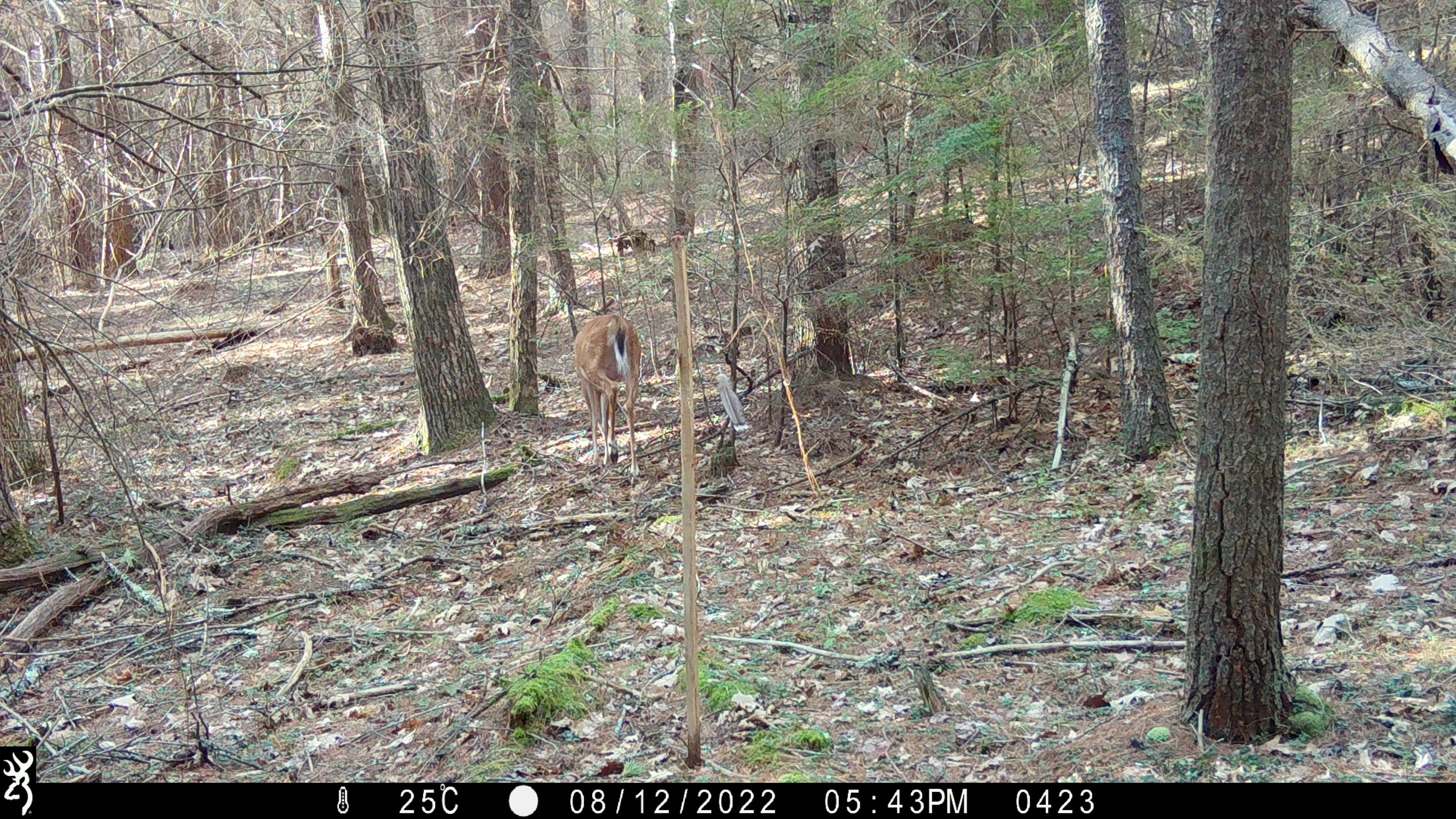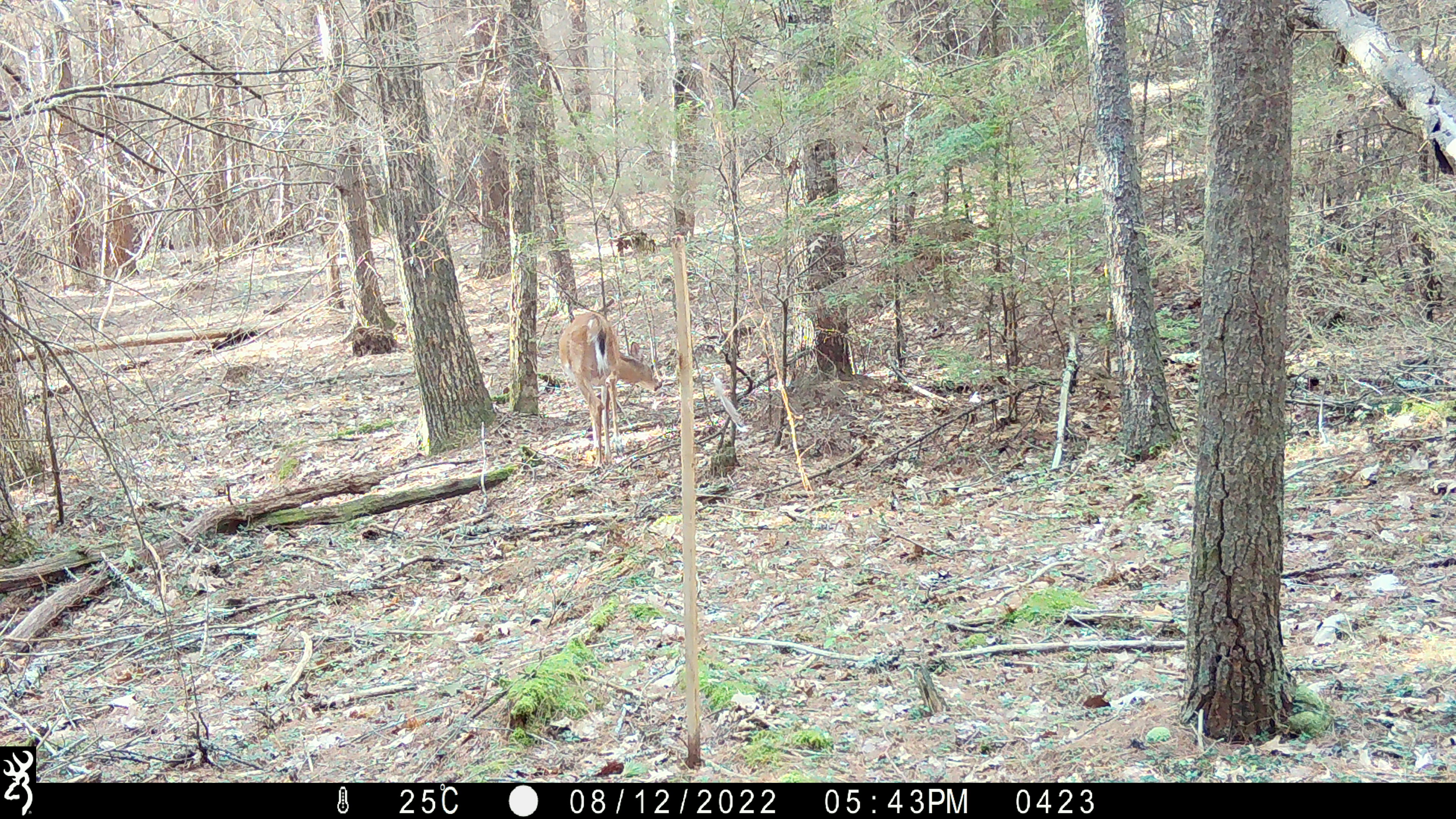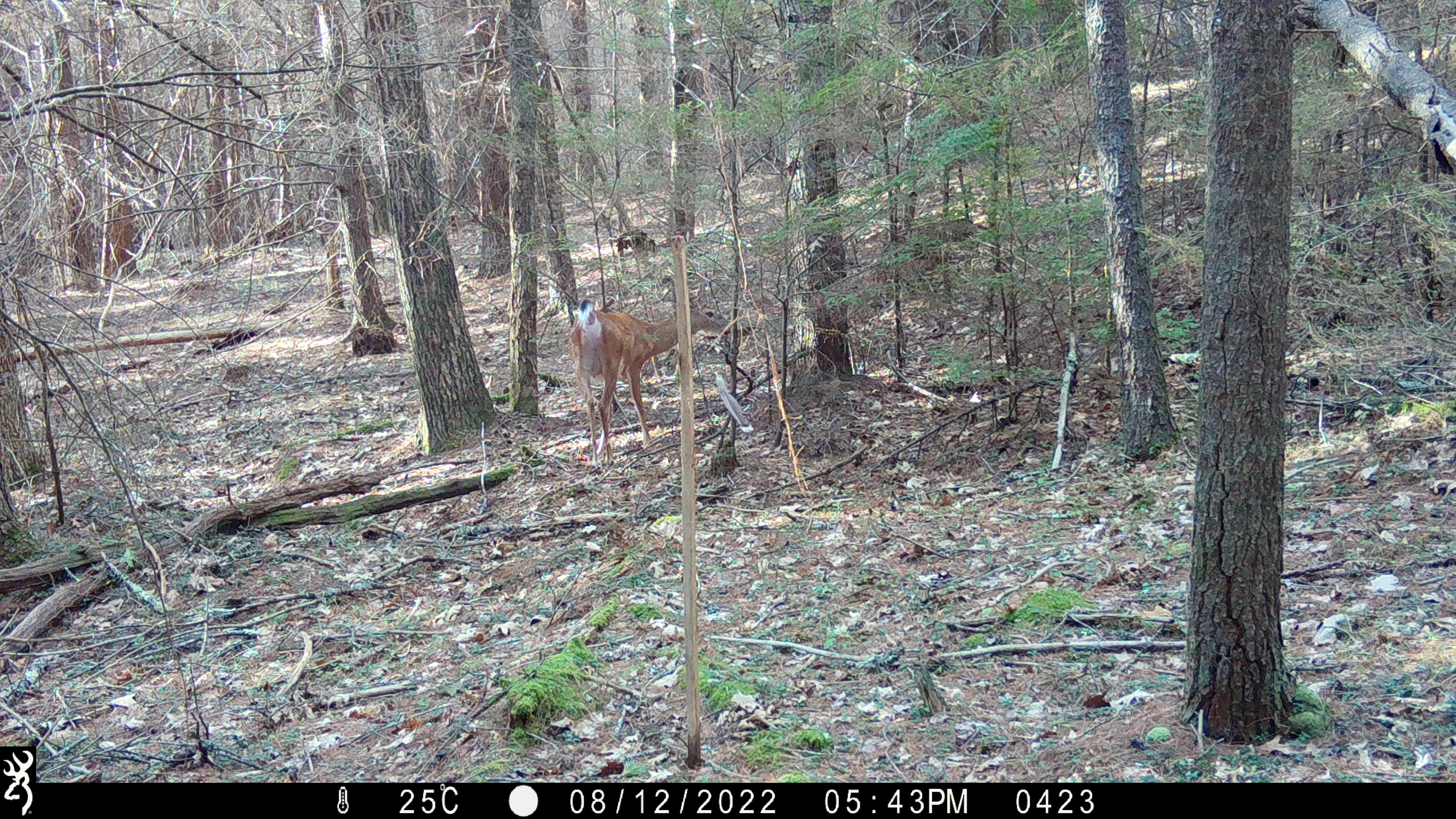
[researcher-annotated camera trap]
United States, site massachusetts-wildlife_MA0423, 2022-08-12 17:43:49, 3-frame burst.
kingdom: Animalia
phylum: Chordata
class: Mammalia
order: Artiodactyla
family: Cervidae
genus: Odocoileus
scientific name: Odocoileus virginianus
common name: white-tailed deer